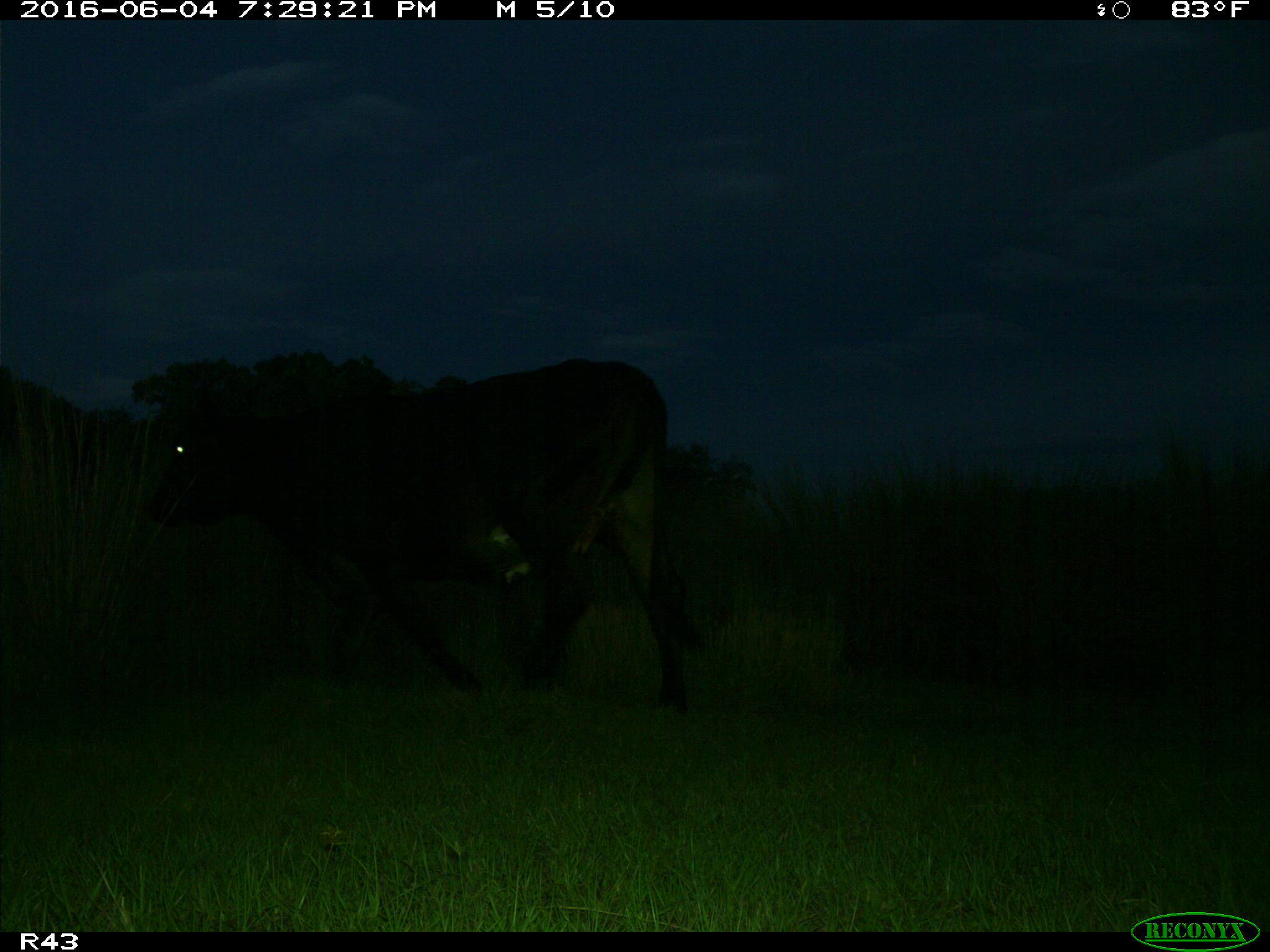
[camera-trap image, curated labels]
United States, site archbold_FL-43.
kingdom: Animalia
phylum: Chordata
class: Mammalia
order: Artiodactyla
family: Bovidae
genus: Bos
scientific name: Bos taurus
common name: domestic cow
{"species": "Bos taurus (domestic cow)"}